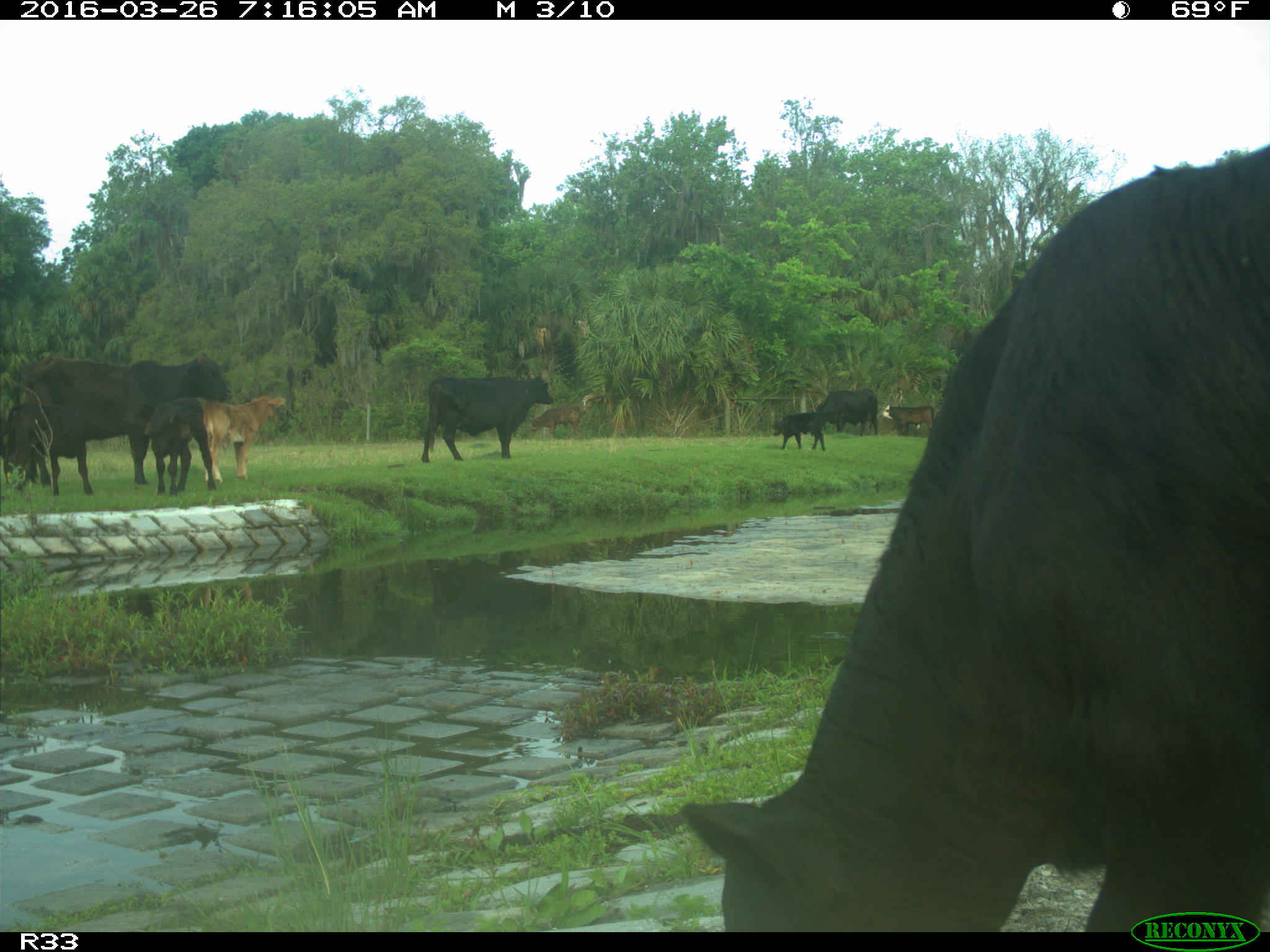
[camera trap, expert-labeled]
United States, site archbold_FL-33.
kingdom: Animalia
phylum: Chordata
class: Mammalia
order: Artiodactyla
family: Bovidae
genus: Bos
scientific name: Bos taurus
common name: domestic cow